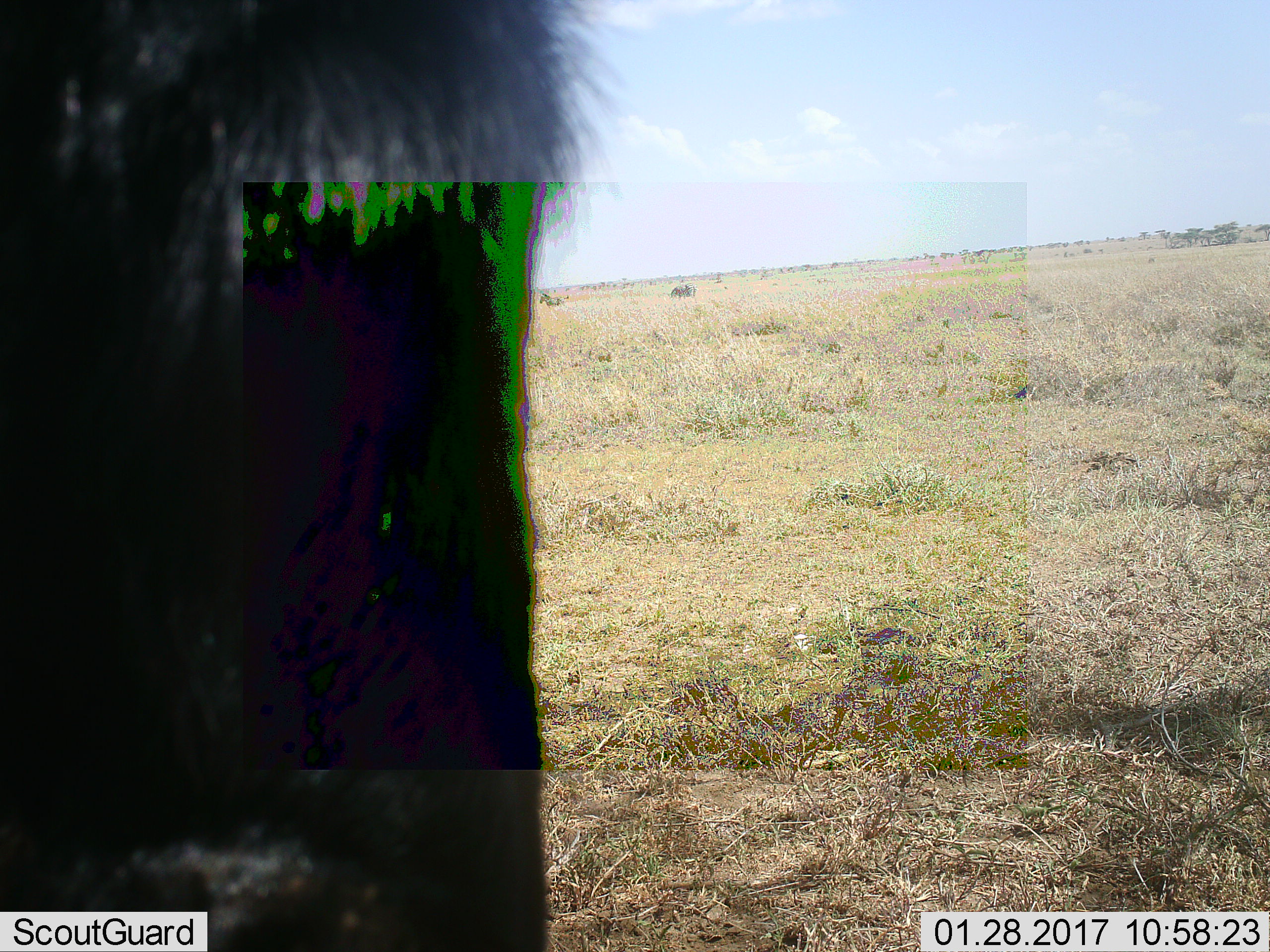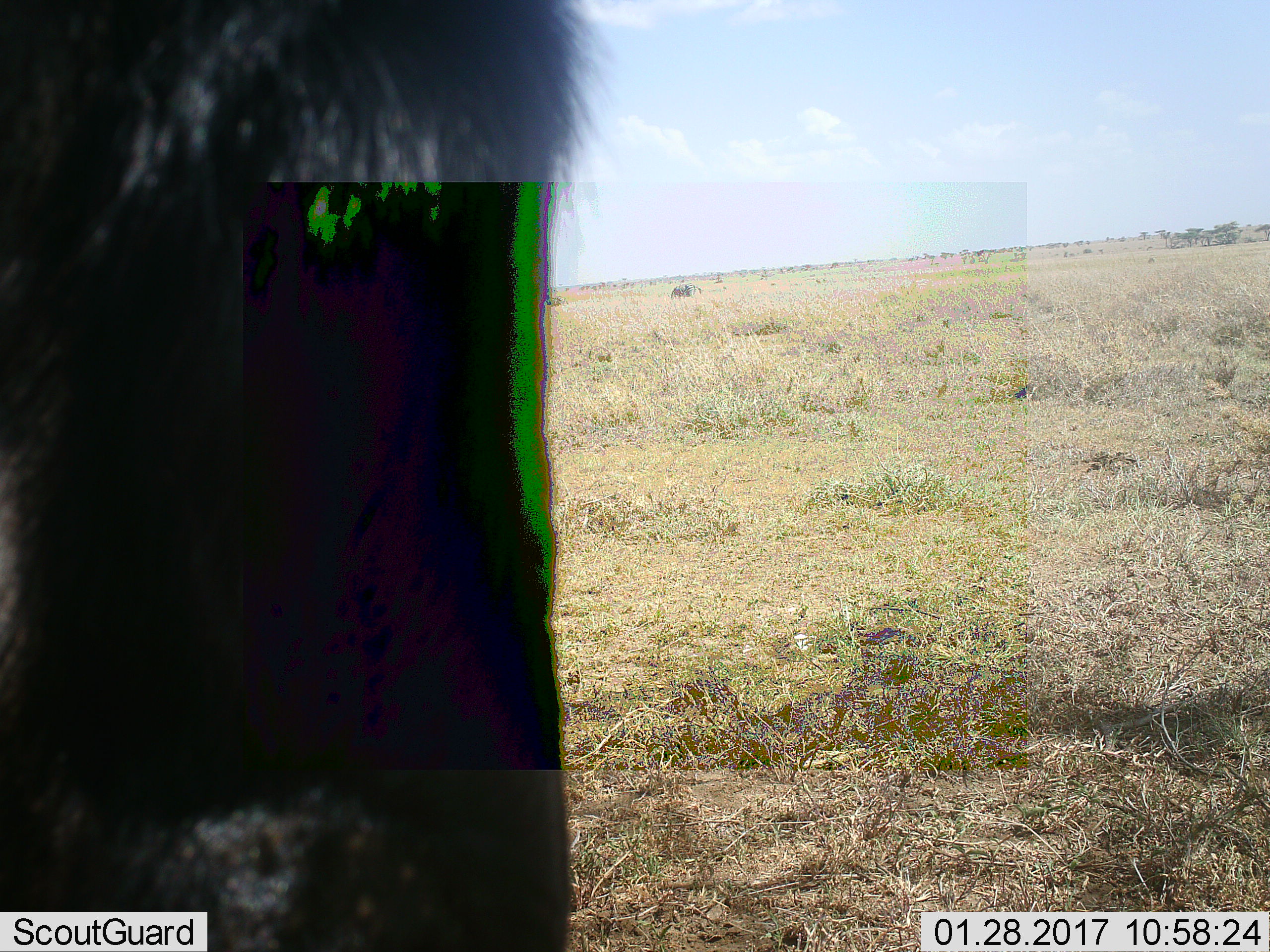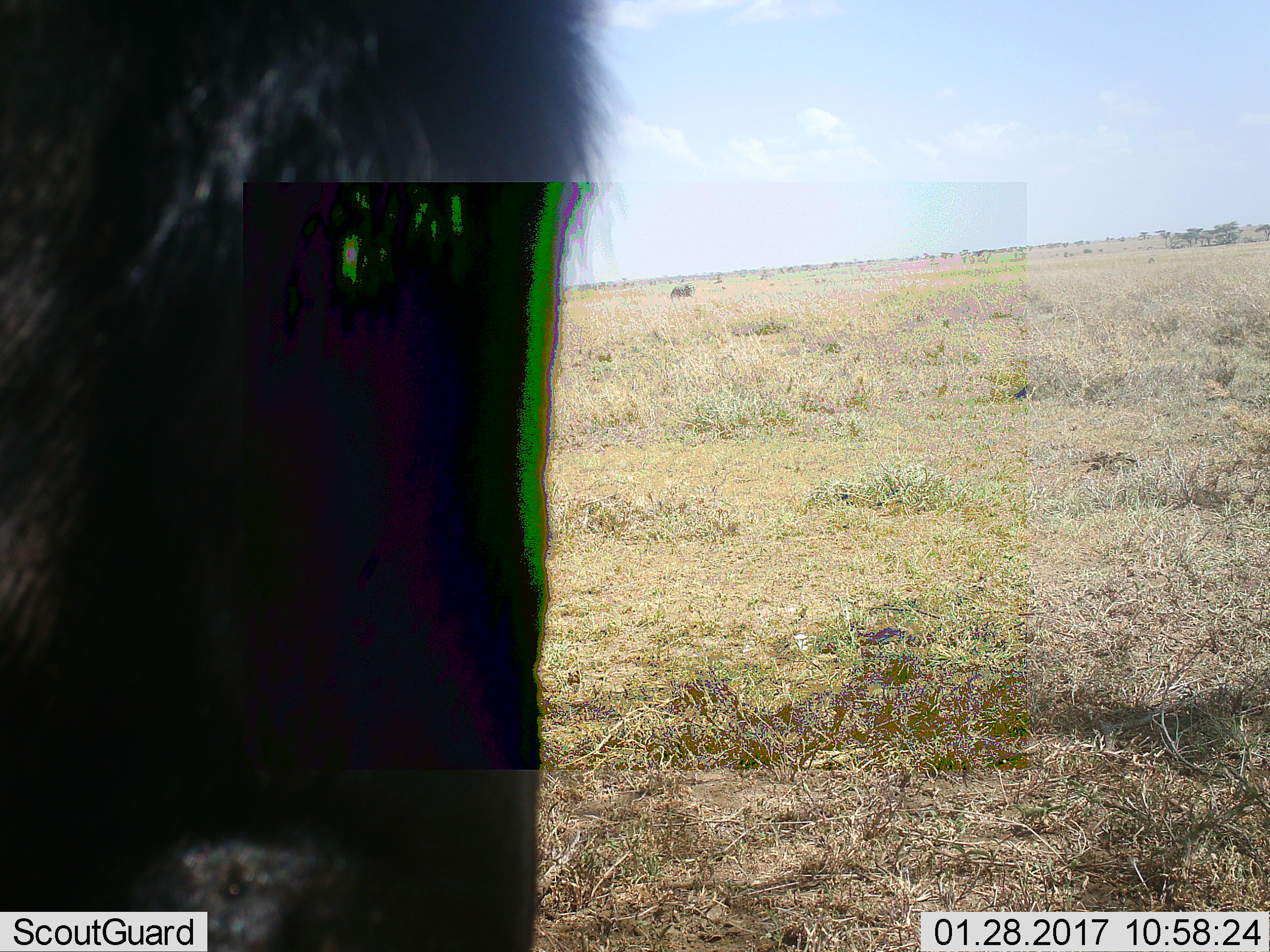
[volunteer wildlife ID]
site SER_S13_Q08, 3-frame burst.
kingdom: Animalia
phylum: Chordata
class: Mammalia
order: Artiodactyla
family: Bovidae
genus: Connochaetes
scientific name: Connochaetes taurinus taurinus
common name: blue wildebeest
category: wildebeestblue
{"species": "wildebeestblue (blue wildebeest) (Connochaetes taurinus taurinus)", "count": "1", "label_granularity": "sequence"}